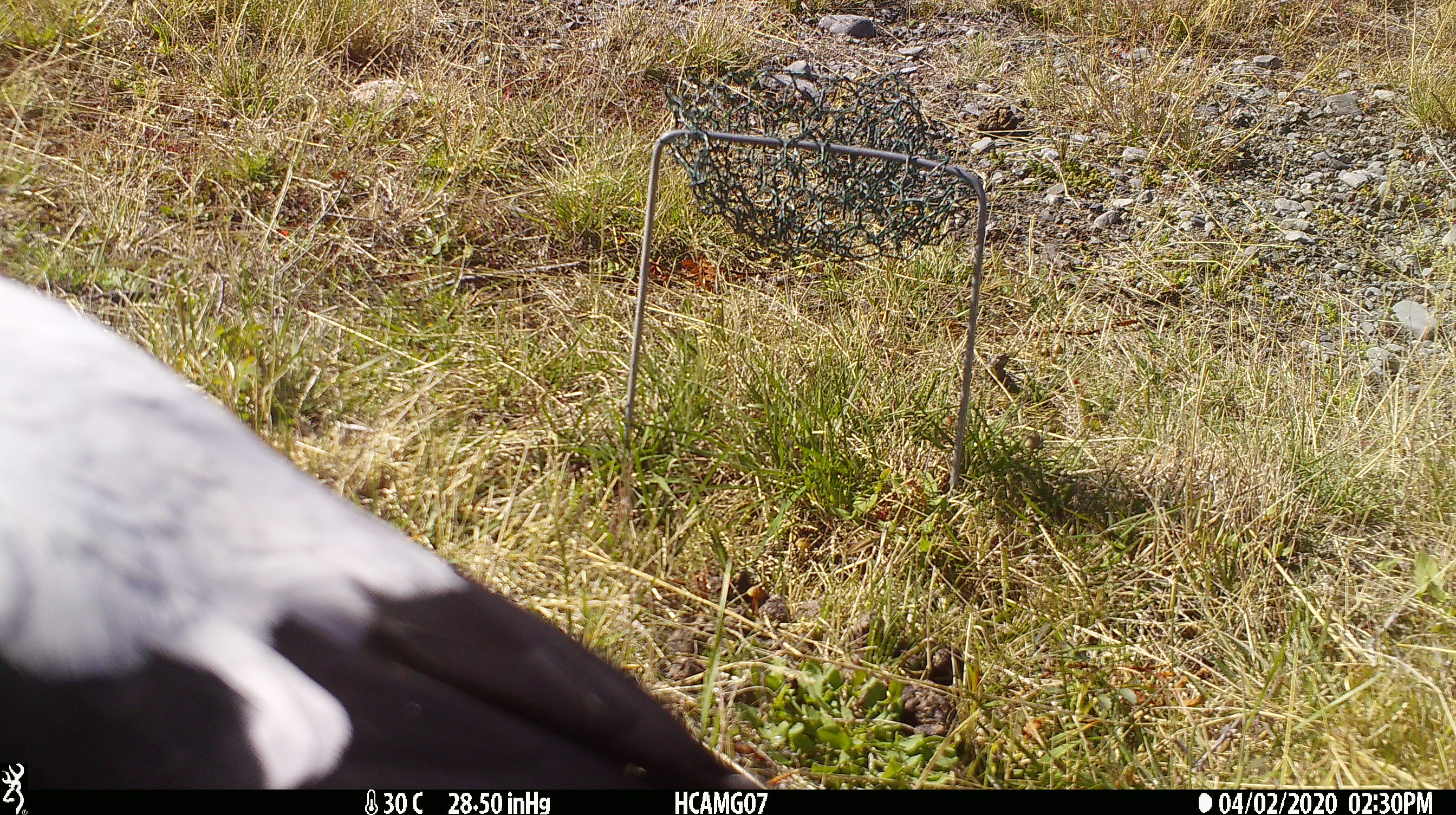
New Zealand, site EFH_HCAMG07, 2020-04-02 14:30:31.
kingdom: Animalia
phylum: Chordata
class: Aves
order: Passeriformes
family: Artamidae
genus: Gymnorhina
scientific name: Gymnorhina tibicen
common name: australian magpie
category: magpie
Magpie (australian magpie) (Gymnorhina tibicen).